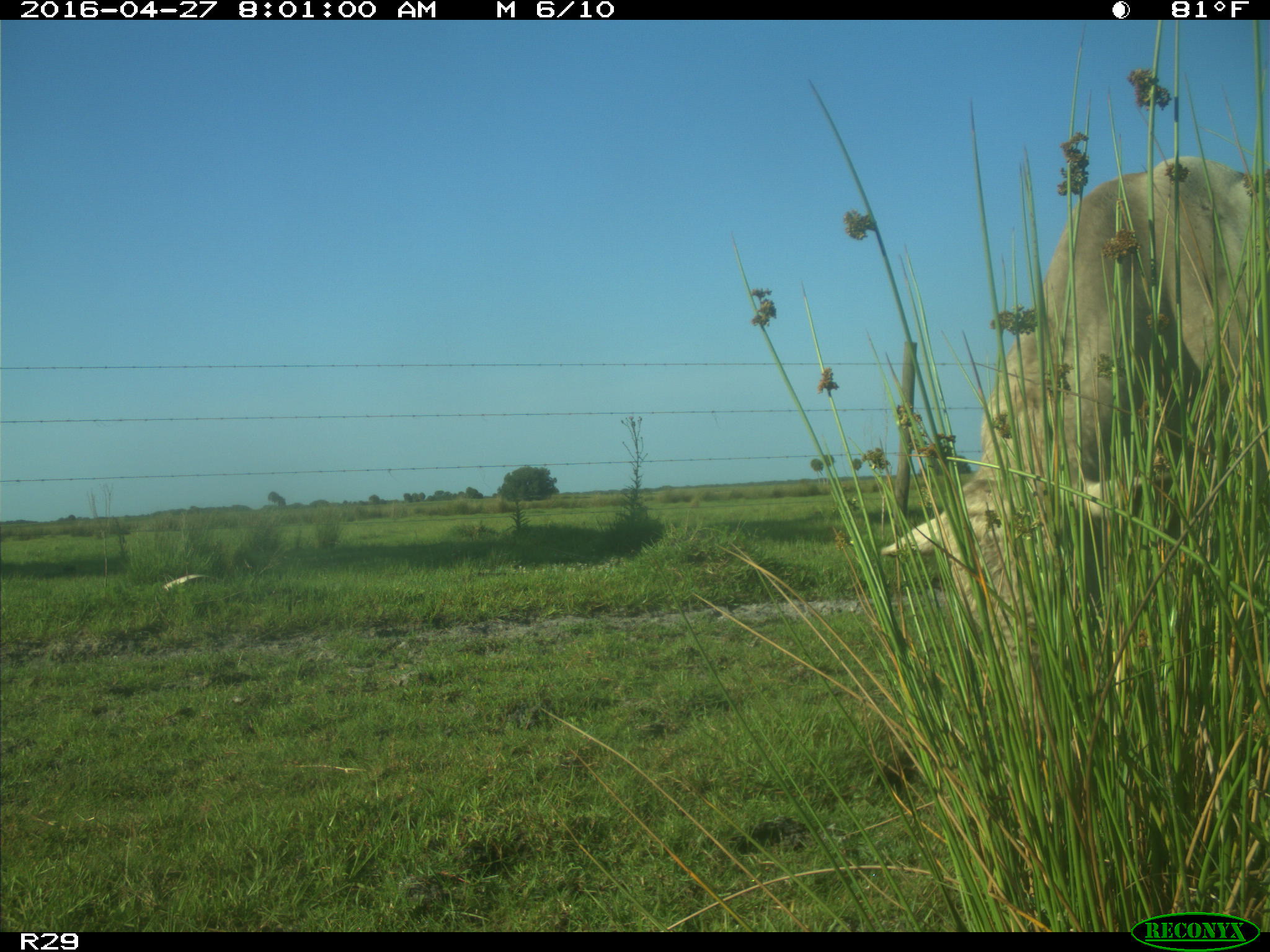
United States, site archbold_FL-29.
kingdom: Animalia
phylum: Chordata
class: Mammalia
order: Artiodactyla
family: Bovidae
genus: Bos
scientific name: Bos taurus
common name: domestic cow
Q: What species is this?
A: Bos taurus (domestic cow).